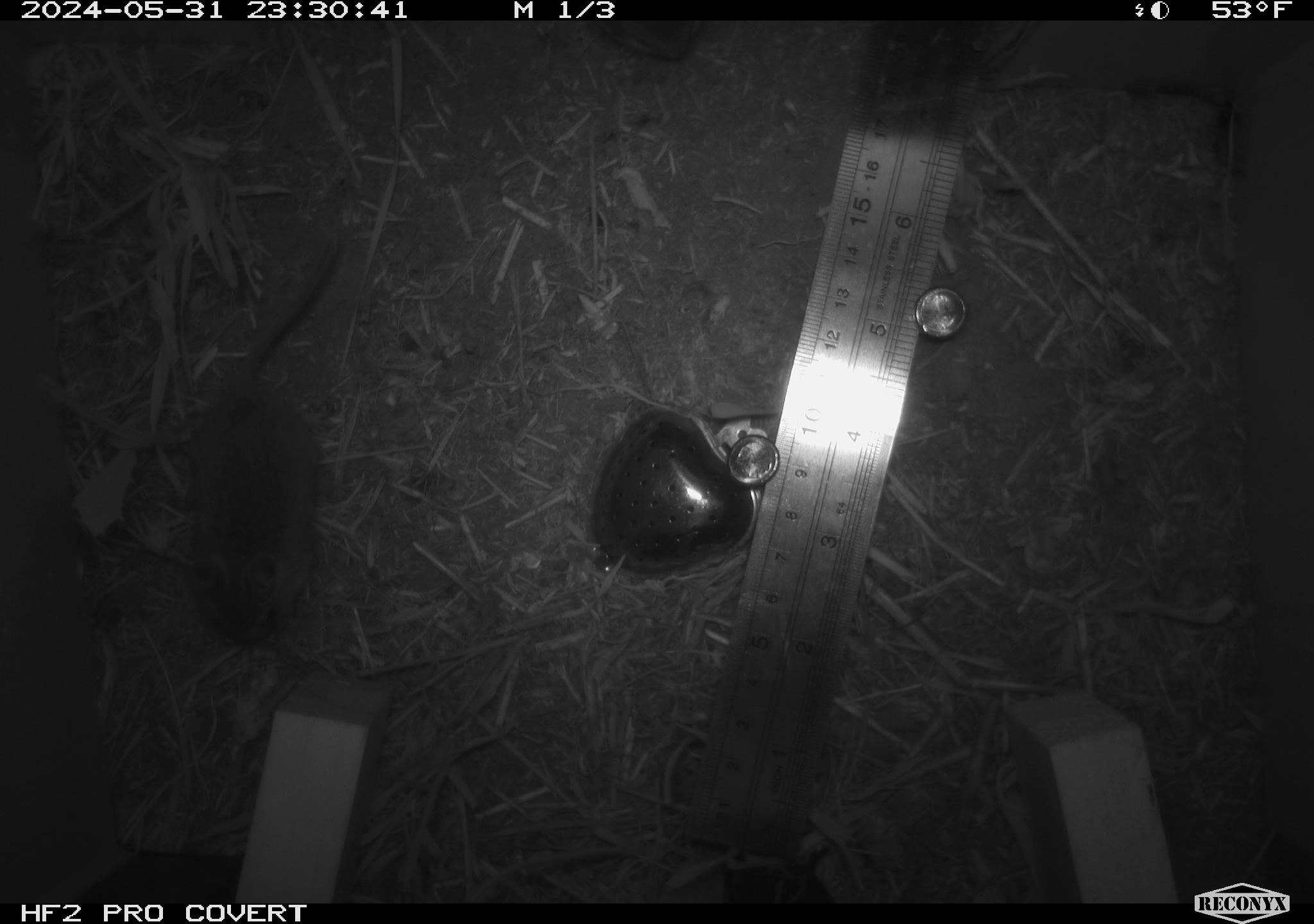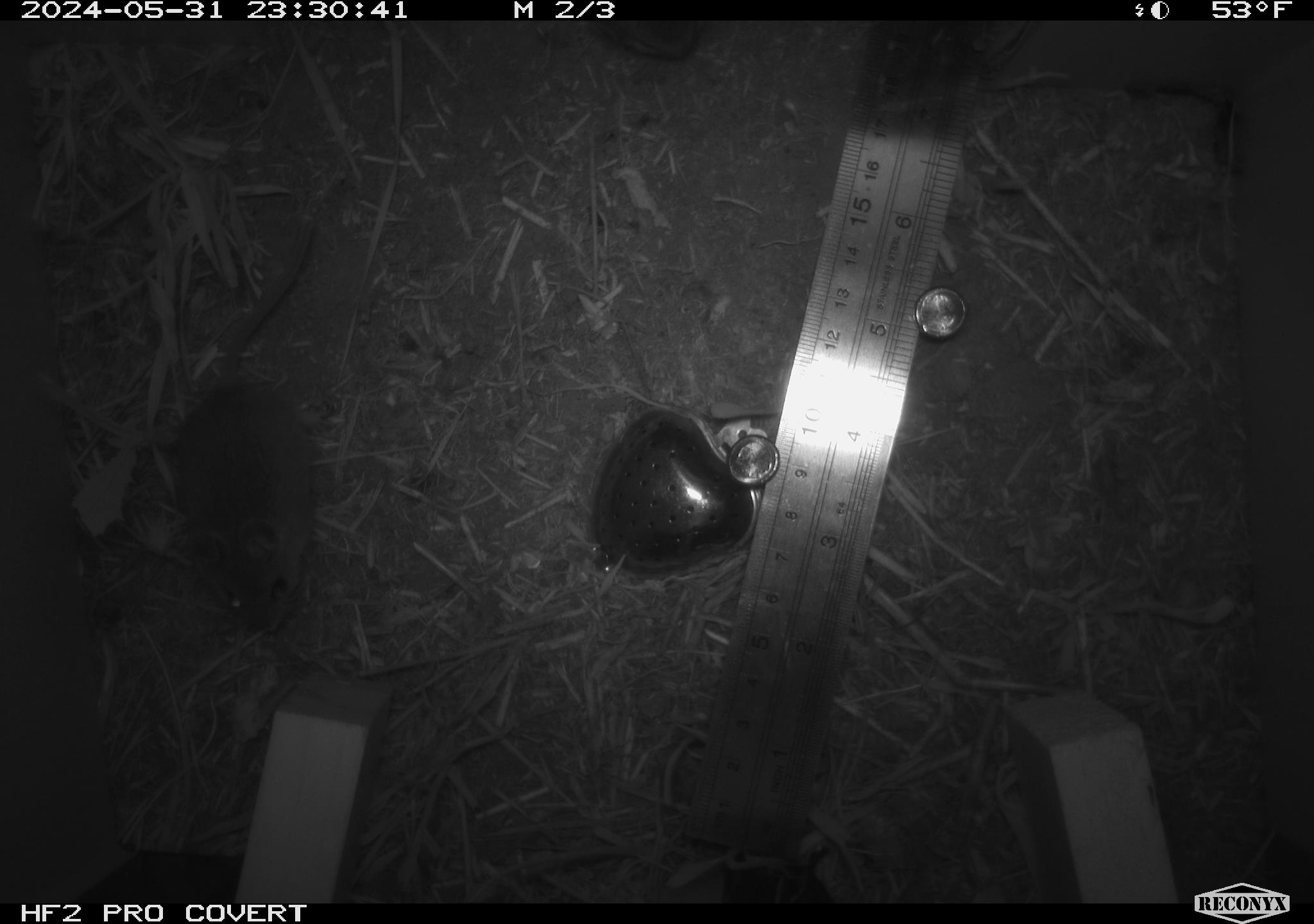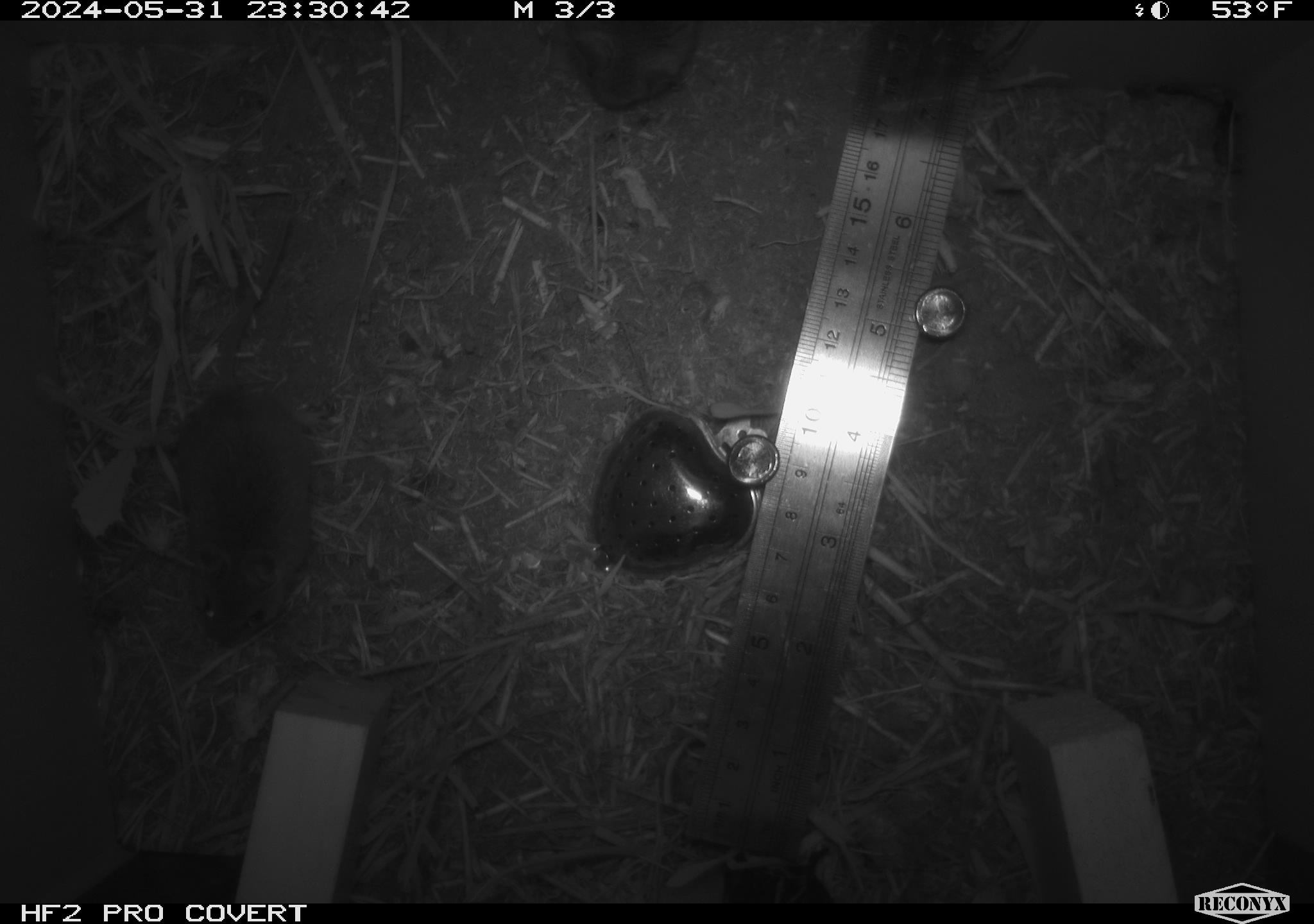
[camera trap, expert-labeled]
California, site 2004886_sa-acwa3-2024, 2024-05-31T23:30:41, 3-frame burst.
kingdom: Animalia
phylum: Chordata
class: Mammalia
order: Rodentia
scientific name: Rodentia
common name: mouse species